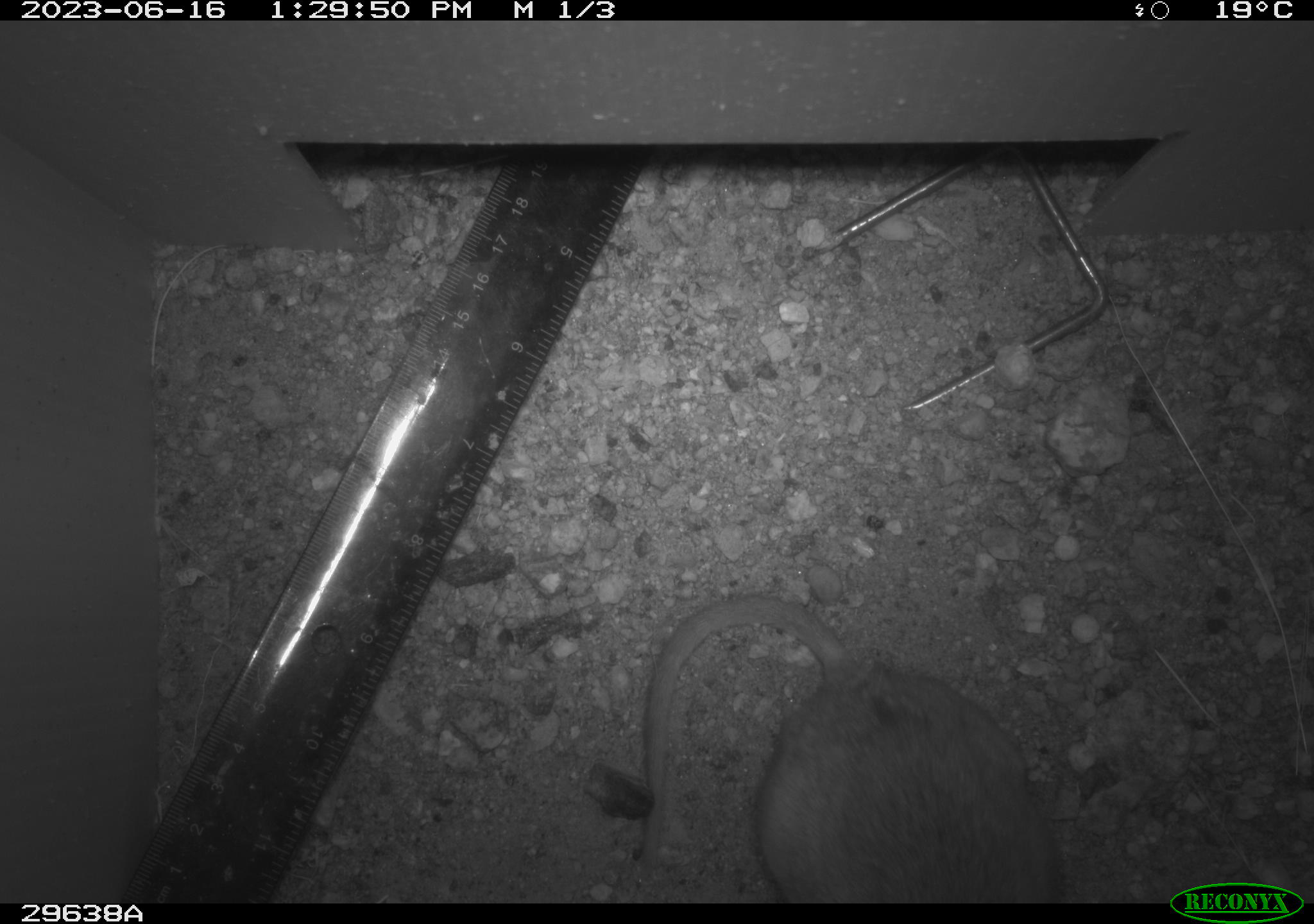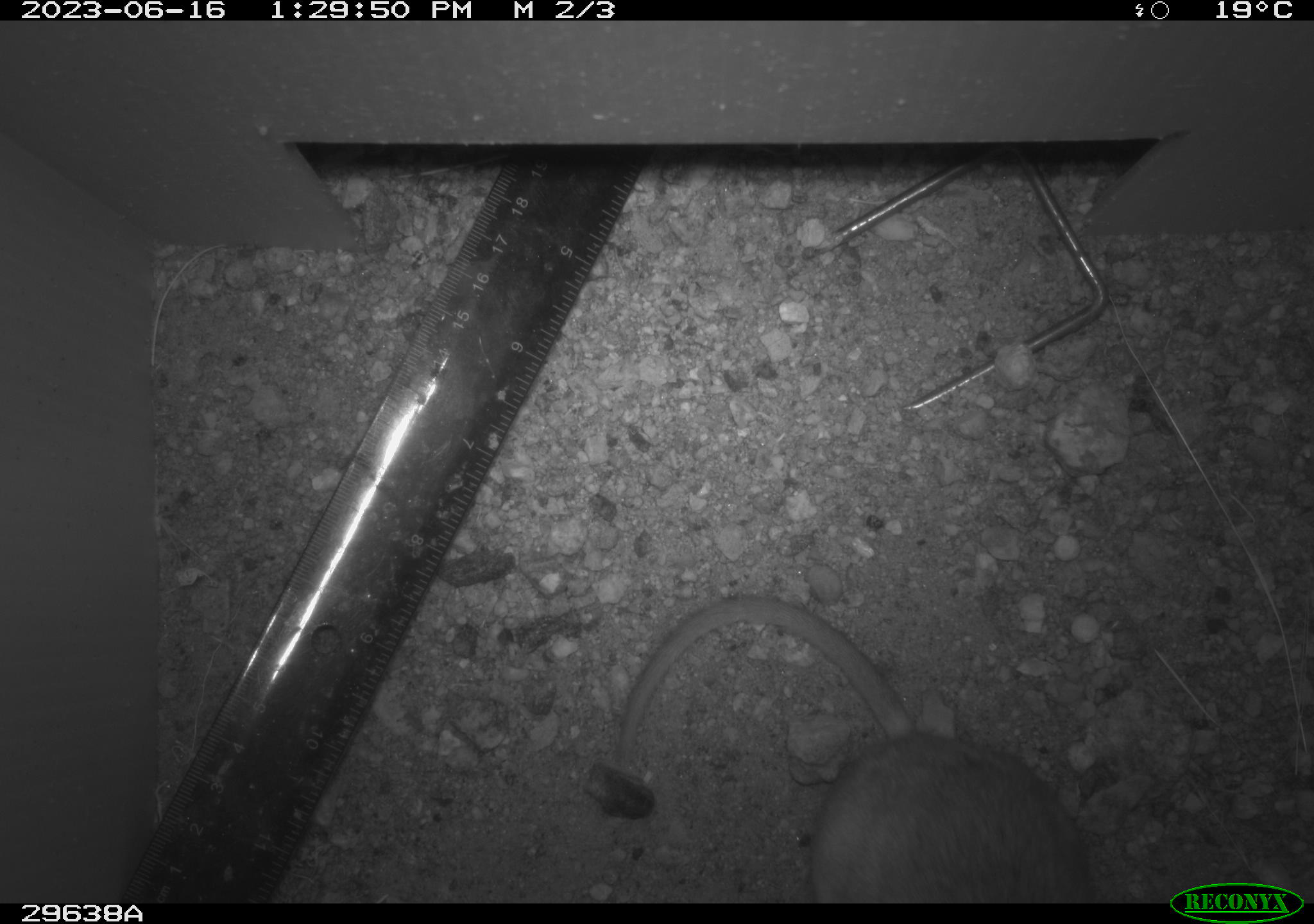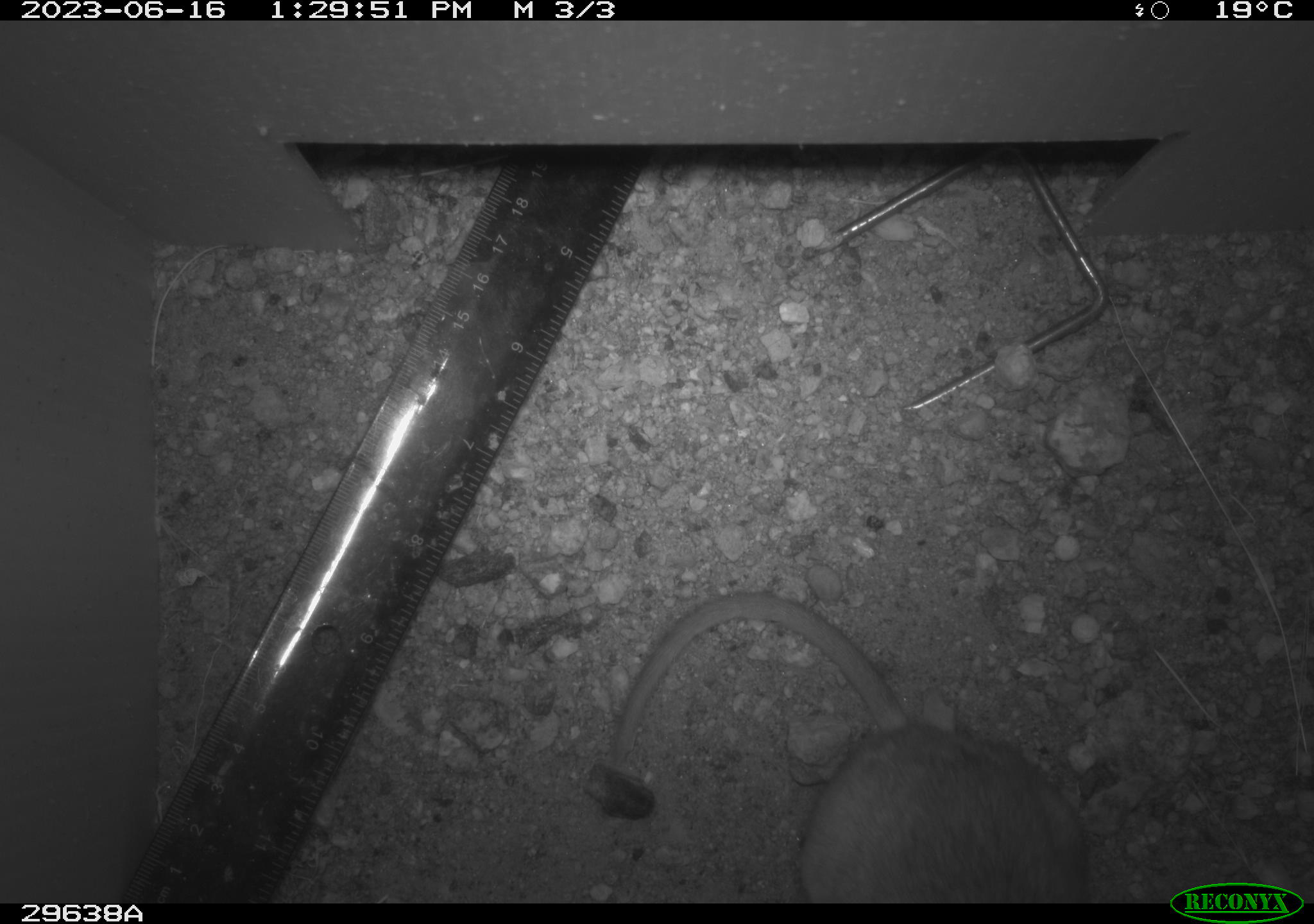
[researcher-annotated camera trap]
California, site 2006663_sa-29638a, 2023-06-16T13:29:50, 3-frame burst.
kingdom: Animalia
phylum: Chordata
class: Mammalia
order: Rodentia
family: Cricetidae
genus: Neotoma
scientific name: Neotoma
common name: pack rat or woodrat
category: neotoma species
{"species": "neotoma species (pack rat or woodrat) (Neotoma)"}